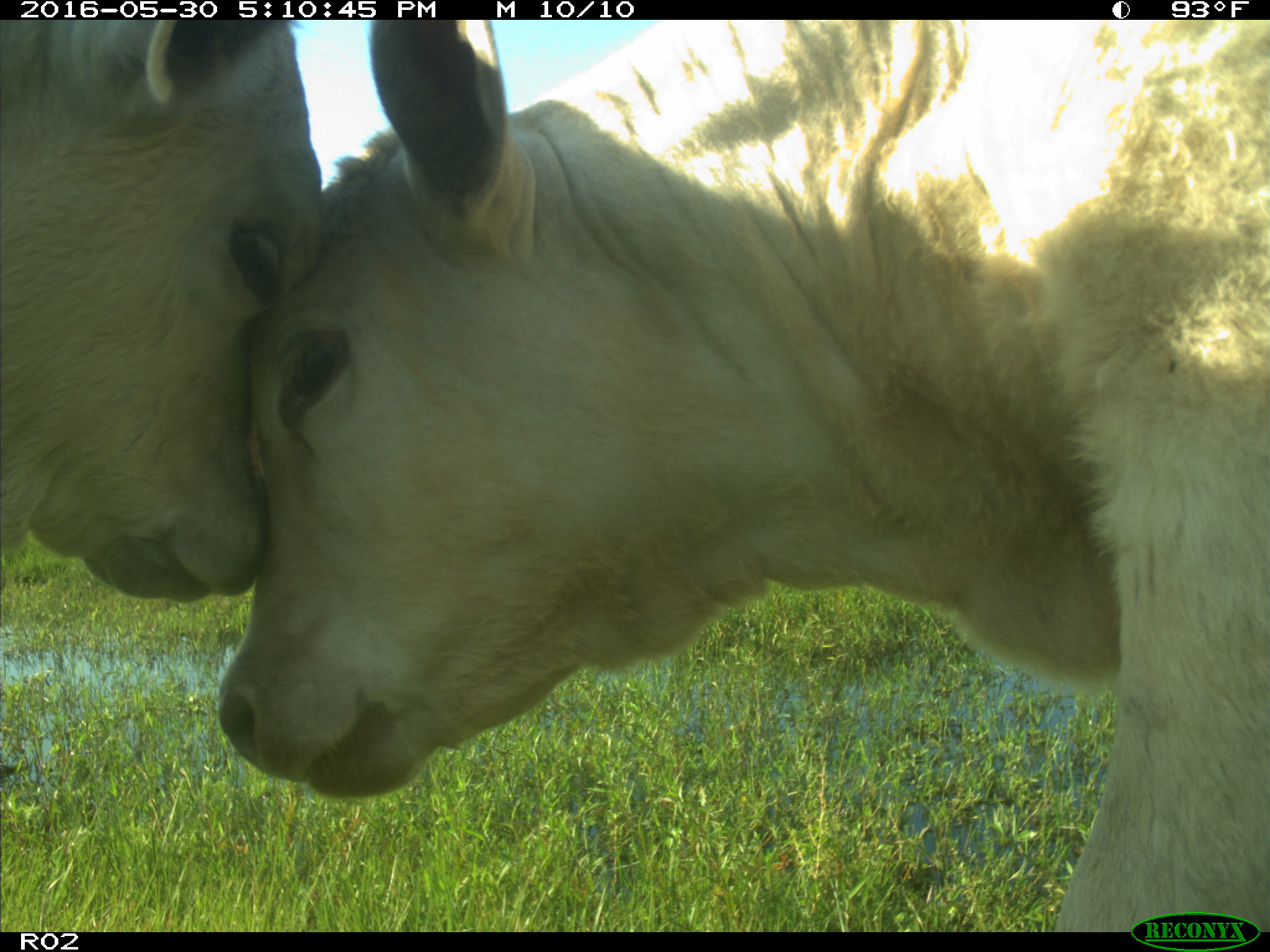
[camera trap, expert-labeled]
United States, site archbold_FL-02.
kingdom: Animalia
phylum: Chordata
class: Mammalia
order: Artiodactyla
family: Bovidae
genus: Bos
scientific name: Bos taurus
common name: domestic cow